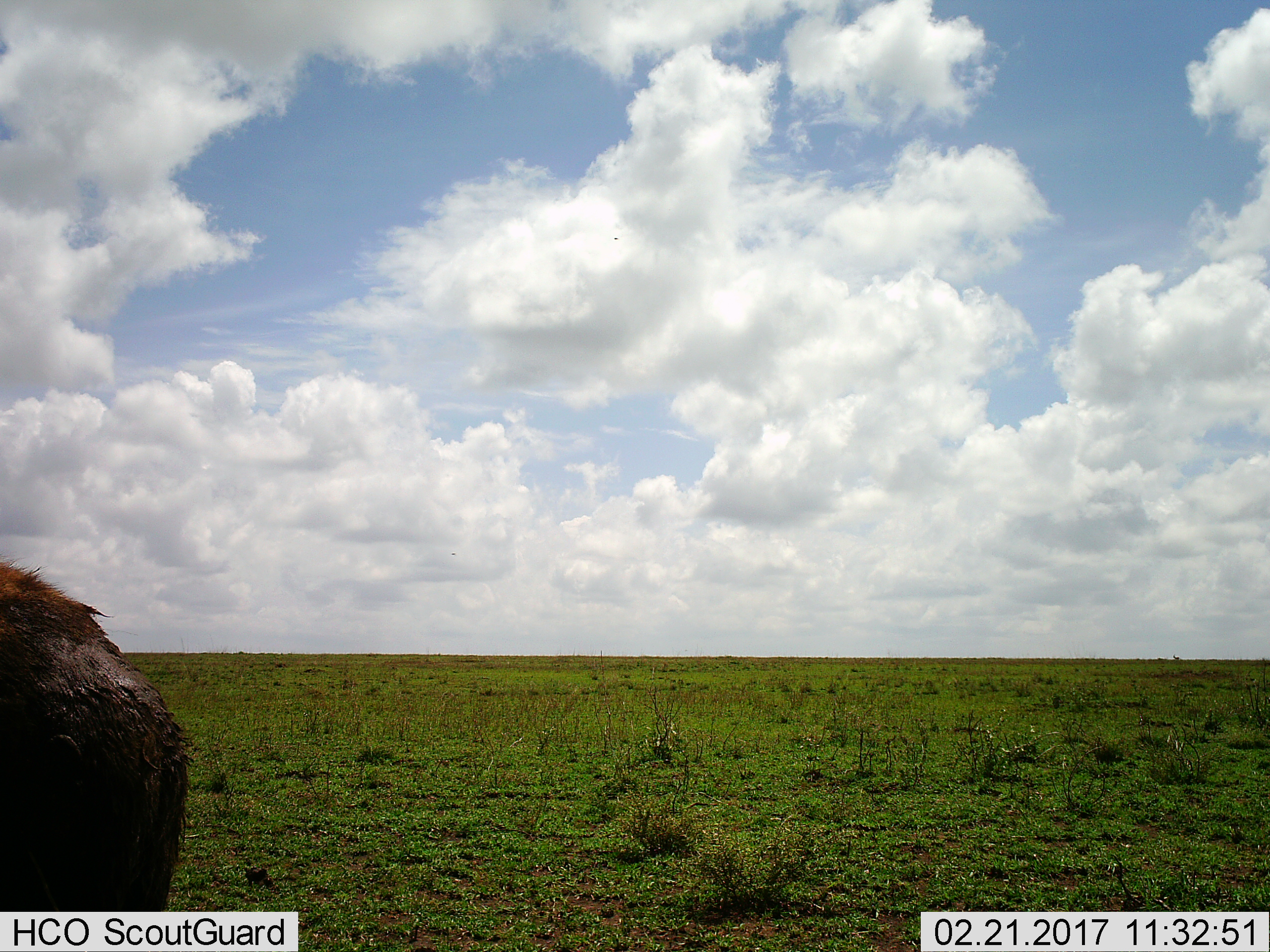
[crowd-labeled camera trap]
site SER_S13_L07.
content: unidentified animal